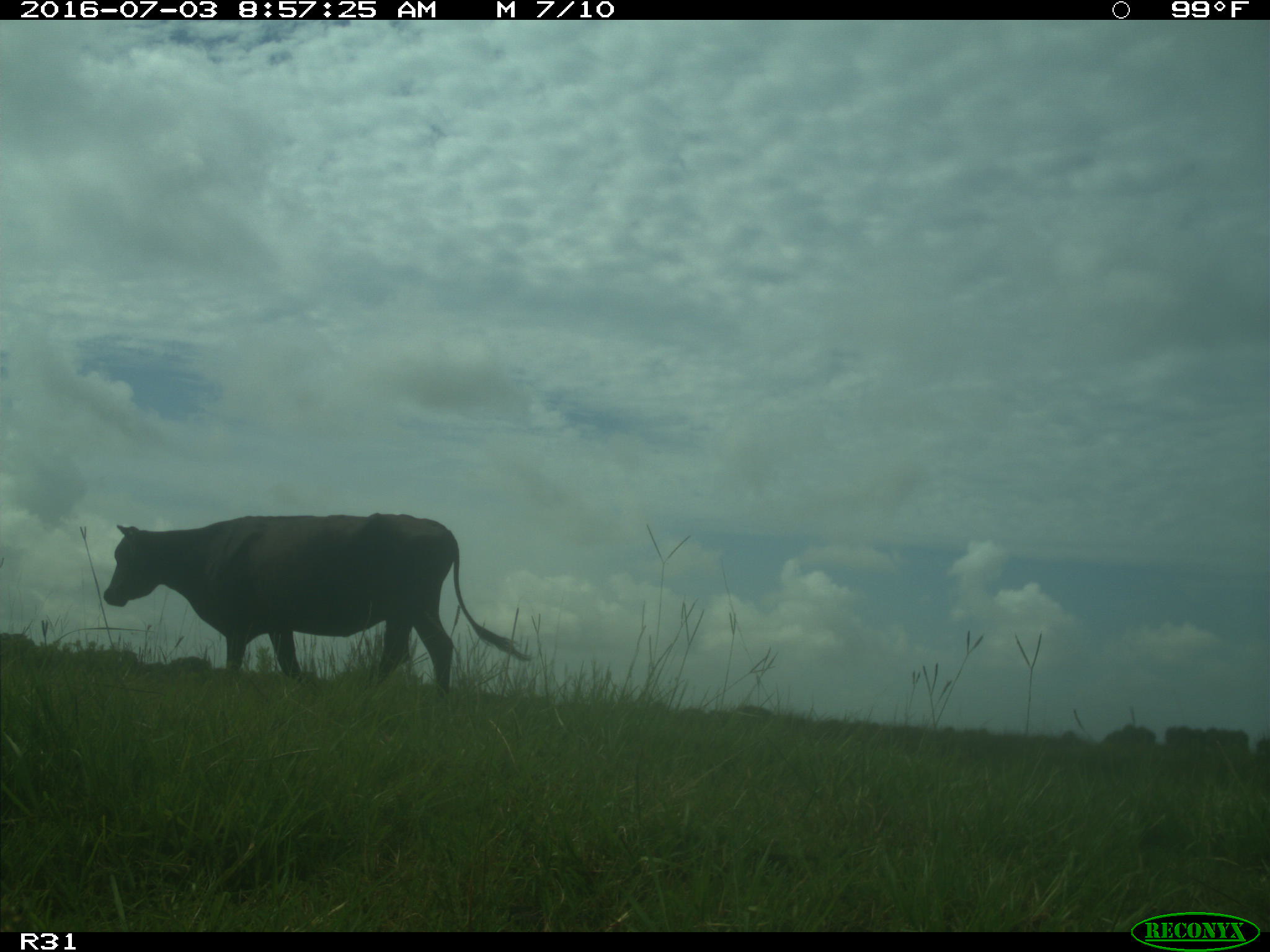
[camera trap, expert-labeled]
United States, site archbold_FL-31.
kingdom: Animalia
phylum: Chordata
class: Mammalia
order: Artiodactyla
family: Bovidae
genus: Bos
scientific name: Bos taurus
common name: domestic cow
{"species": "Bos taurus (domestic cow)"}